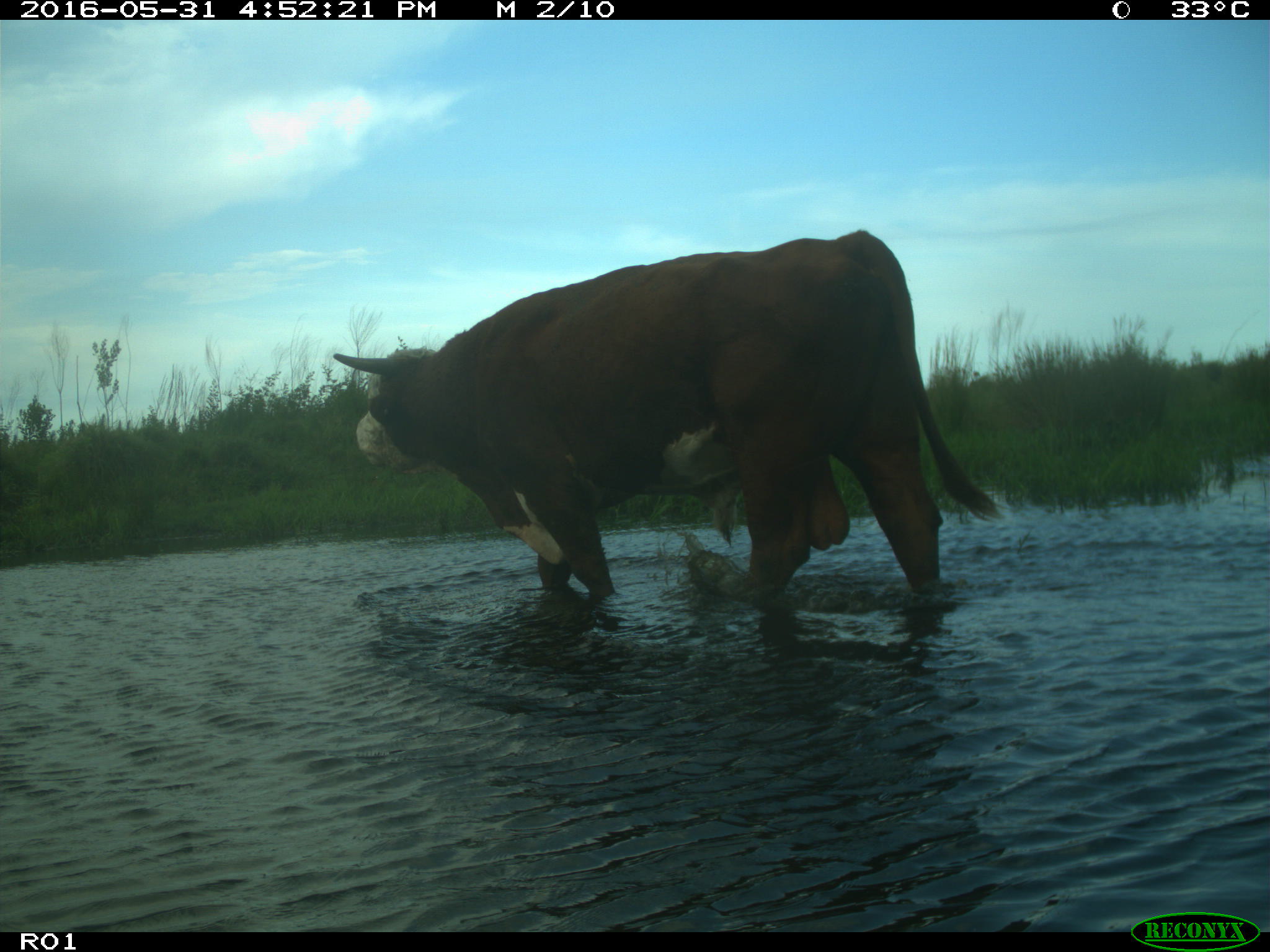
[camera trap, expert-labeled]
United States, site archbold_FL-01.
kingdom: Animalia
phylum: Chordata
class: Mammalia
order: Artiodactyla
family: Bovidae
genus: Bos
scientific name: Bos taurus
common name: domestic cow